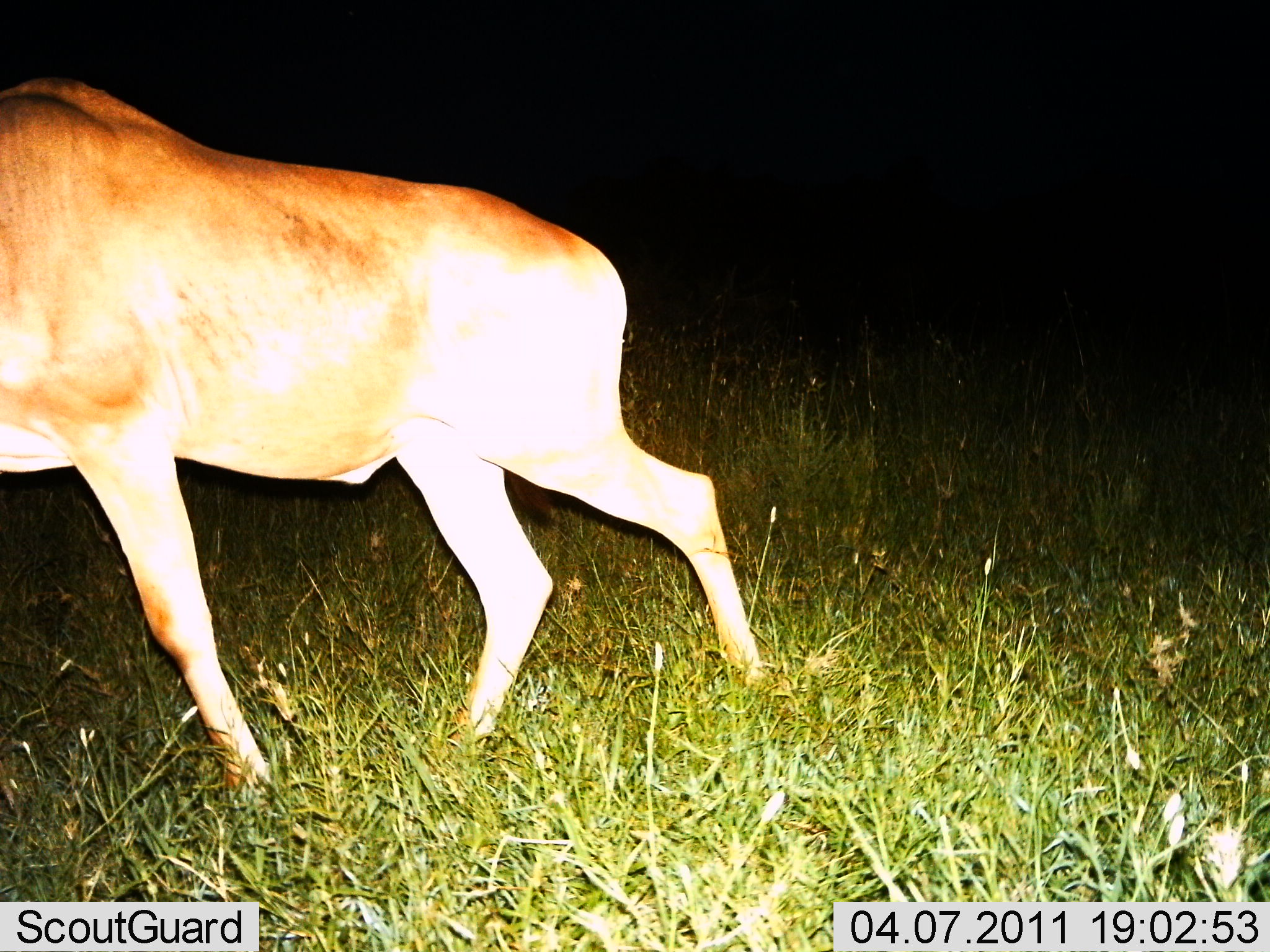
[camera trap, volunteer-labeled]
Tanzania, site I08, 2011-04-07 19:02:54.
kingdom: Animalia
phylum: Chordata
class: Mammalia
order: Artiodactyla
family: Bovidae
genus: Alcelaphus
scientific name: Alcelaphus buselaphus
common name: hartebeest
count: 1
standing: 9%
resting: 0%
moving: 91%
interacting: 0%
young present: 0%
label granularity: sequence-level